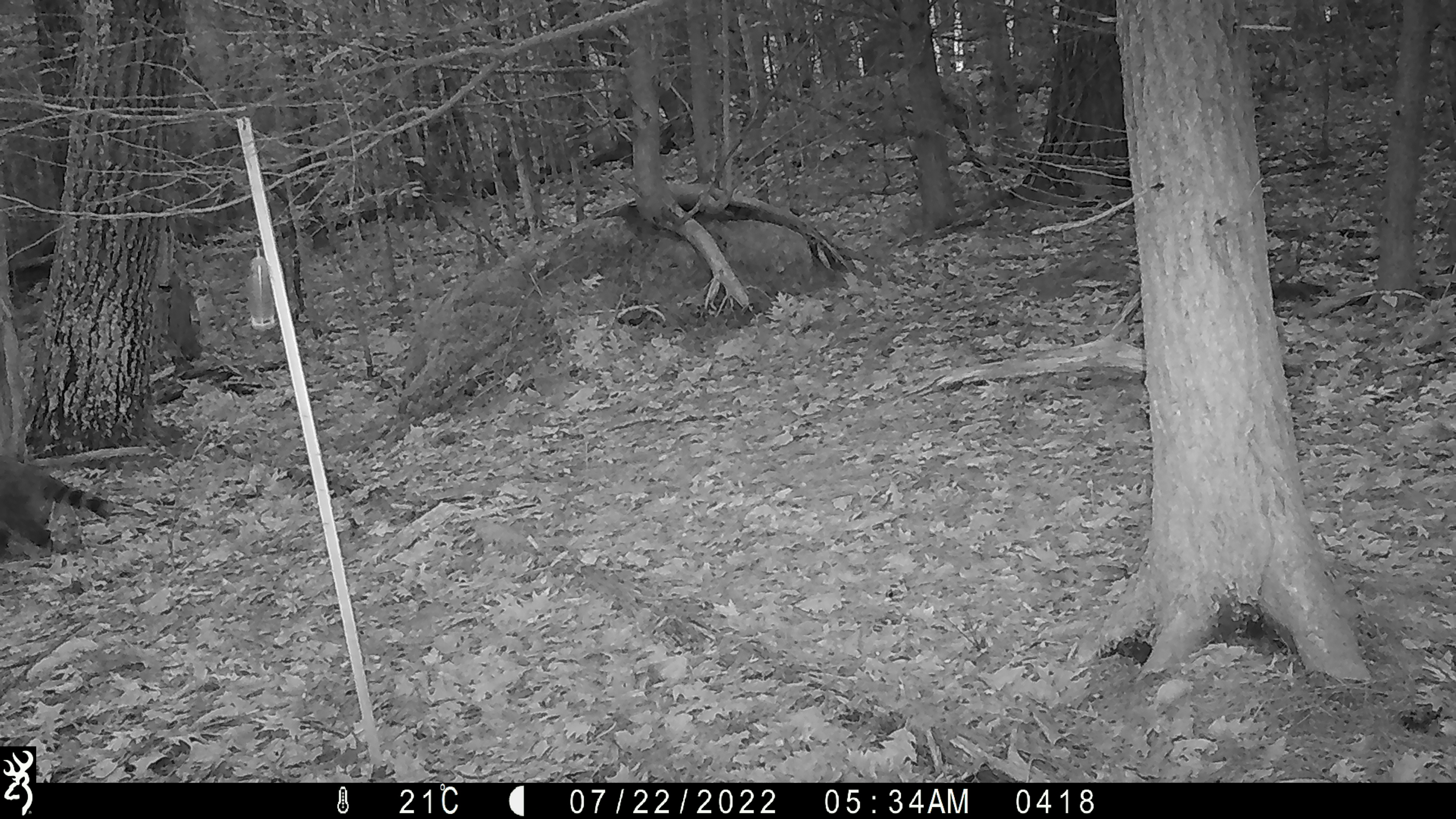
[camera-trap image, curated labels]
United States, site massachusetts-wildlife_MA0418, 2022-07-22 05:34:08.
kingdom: Animalia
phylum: Chordata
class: Mammalia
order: Carnivora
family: Procyonidae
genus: Procyon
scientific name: Procyon lotor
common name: raccoon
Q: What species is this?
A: Raccoon (Procyon lotor).